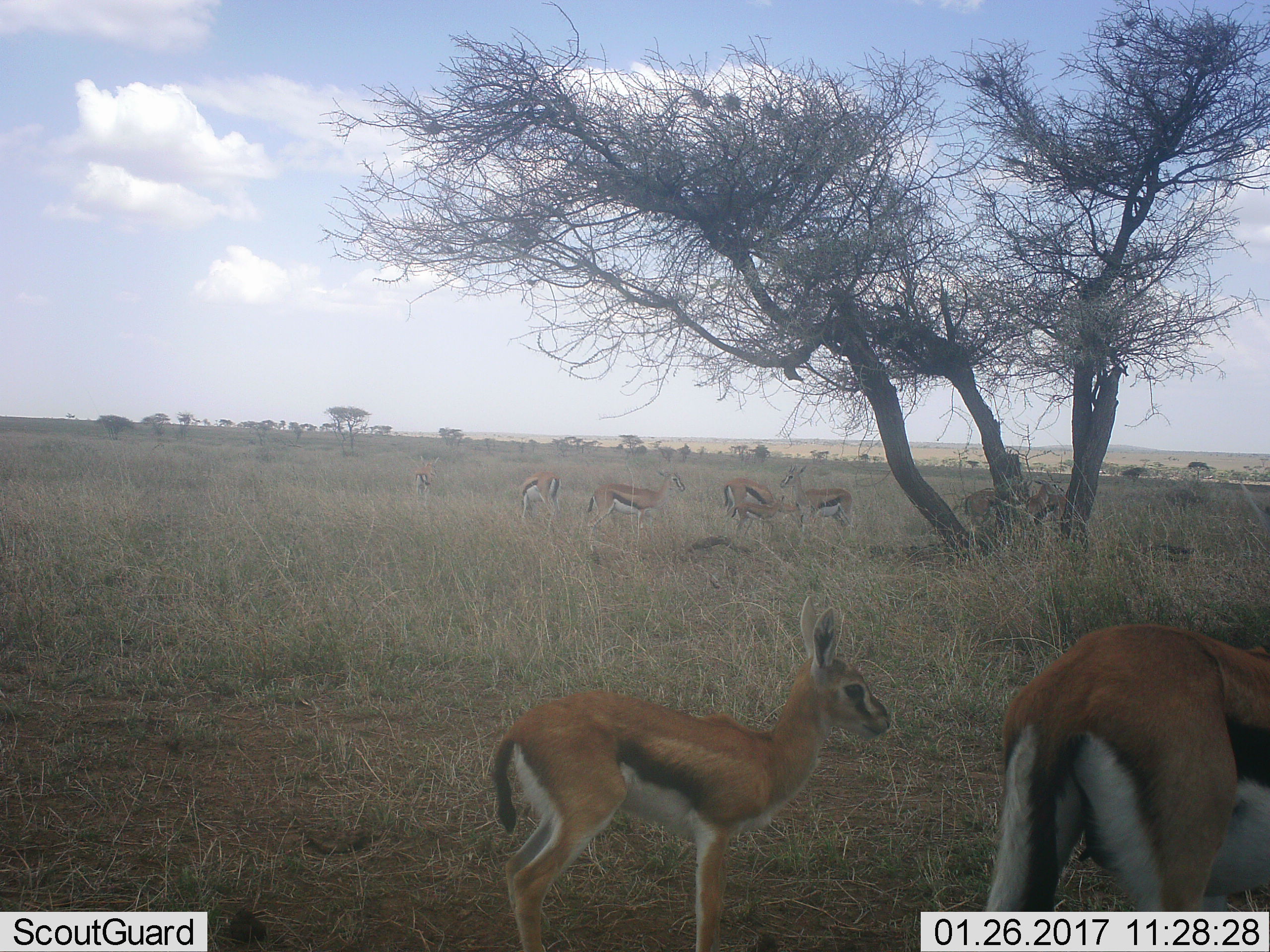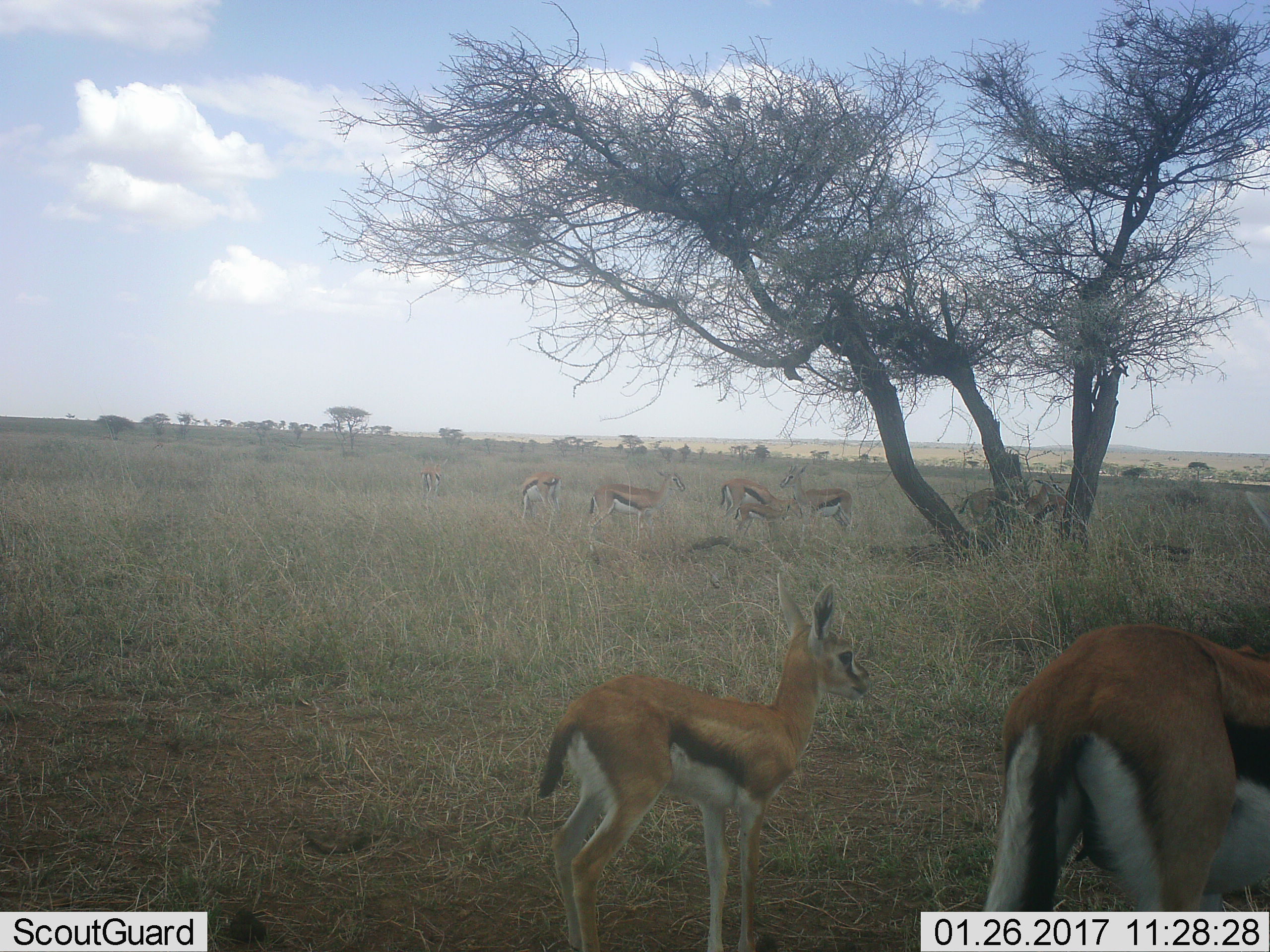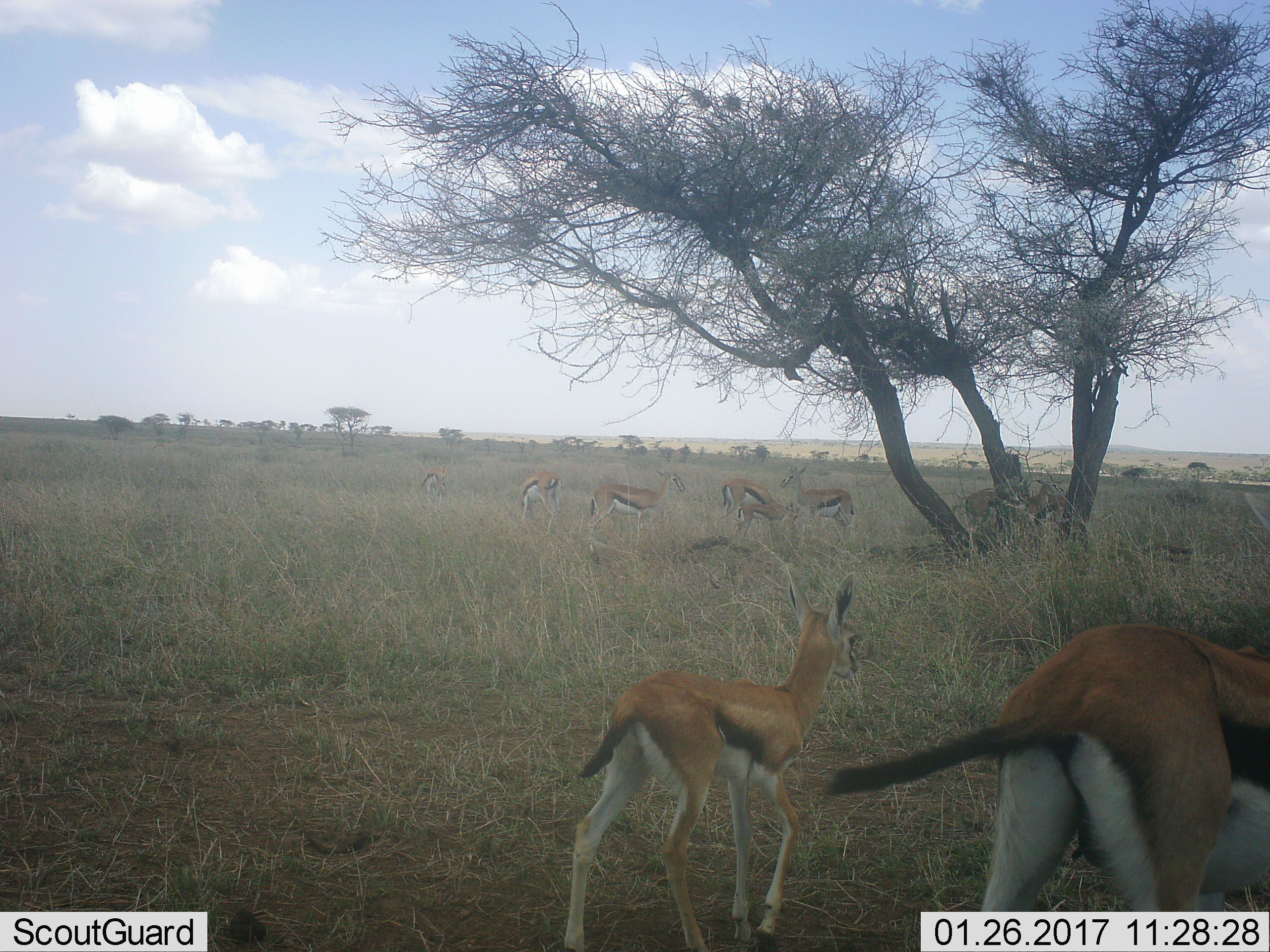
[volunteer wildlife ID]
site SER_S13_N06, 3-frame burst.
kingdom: Animalia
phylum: Chordata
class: Mammalia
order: Artiodactyla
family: Bovidae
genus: Eudorcas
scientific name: Eudorcas thomsonii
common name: thomson's gazelle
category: gazellethomsons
Gazellethomsons (thomson's gazelle) (Eudorcas thomsonii), count 10. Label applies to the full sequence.